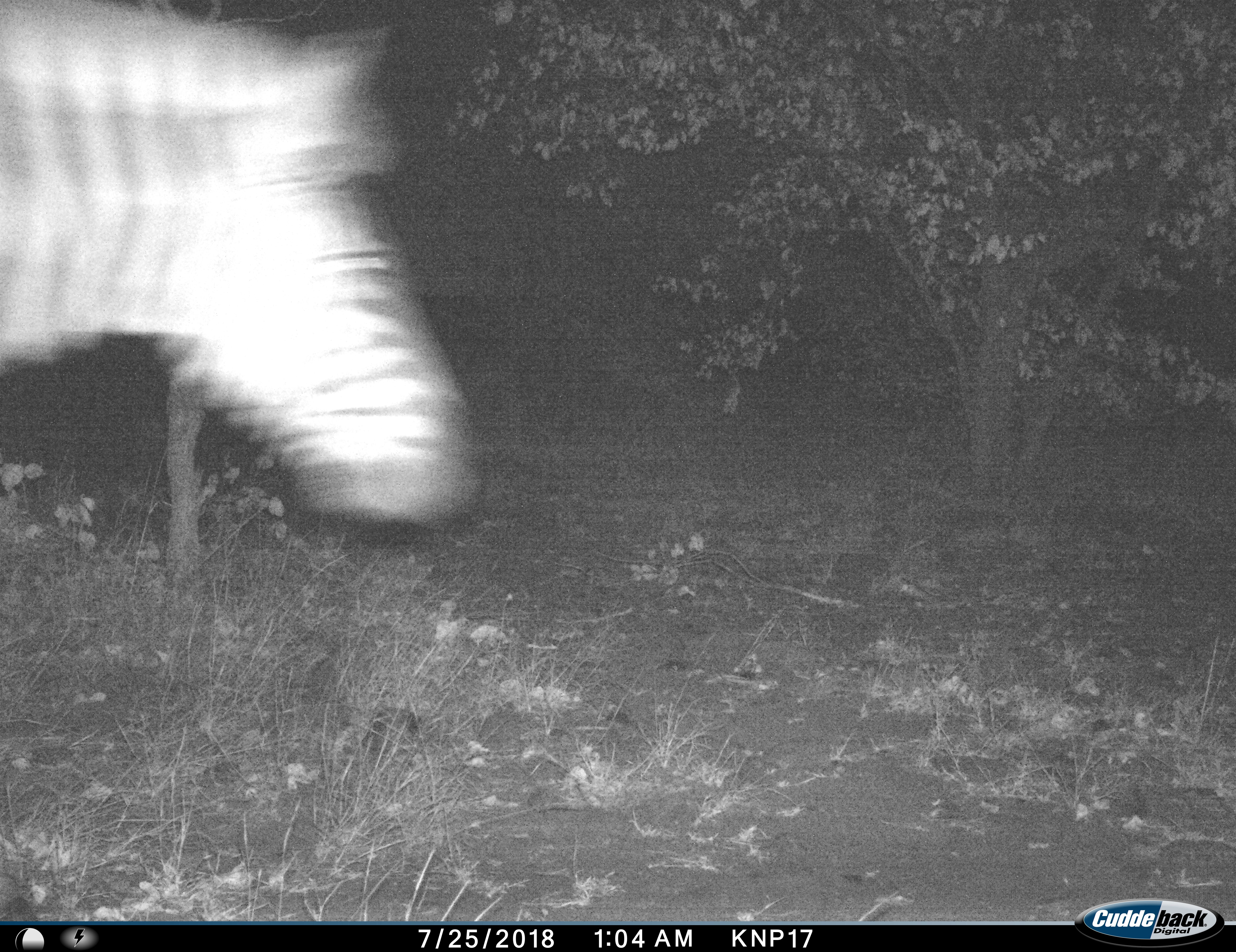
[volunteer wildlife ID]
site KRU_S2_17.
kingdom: Animalia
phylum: Chordata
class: Mammalia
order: Perissodactyla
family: Equidae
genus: Equus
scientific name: Equus quagga burchellii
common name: burchell's zebra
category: zebraburchells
Zebraburchells (burchell's zebra) (Equus quagga burchellii), count 1. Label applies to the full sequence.